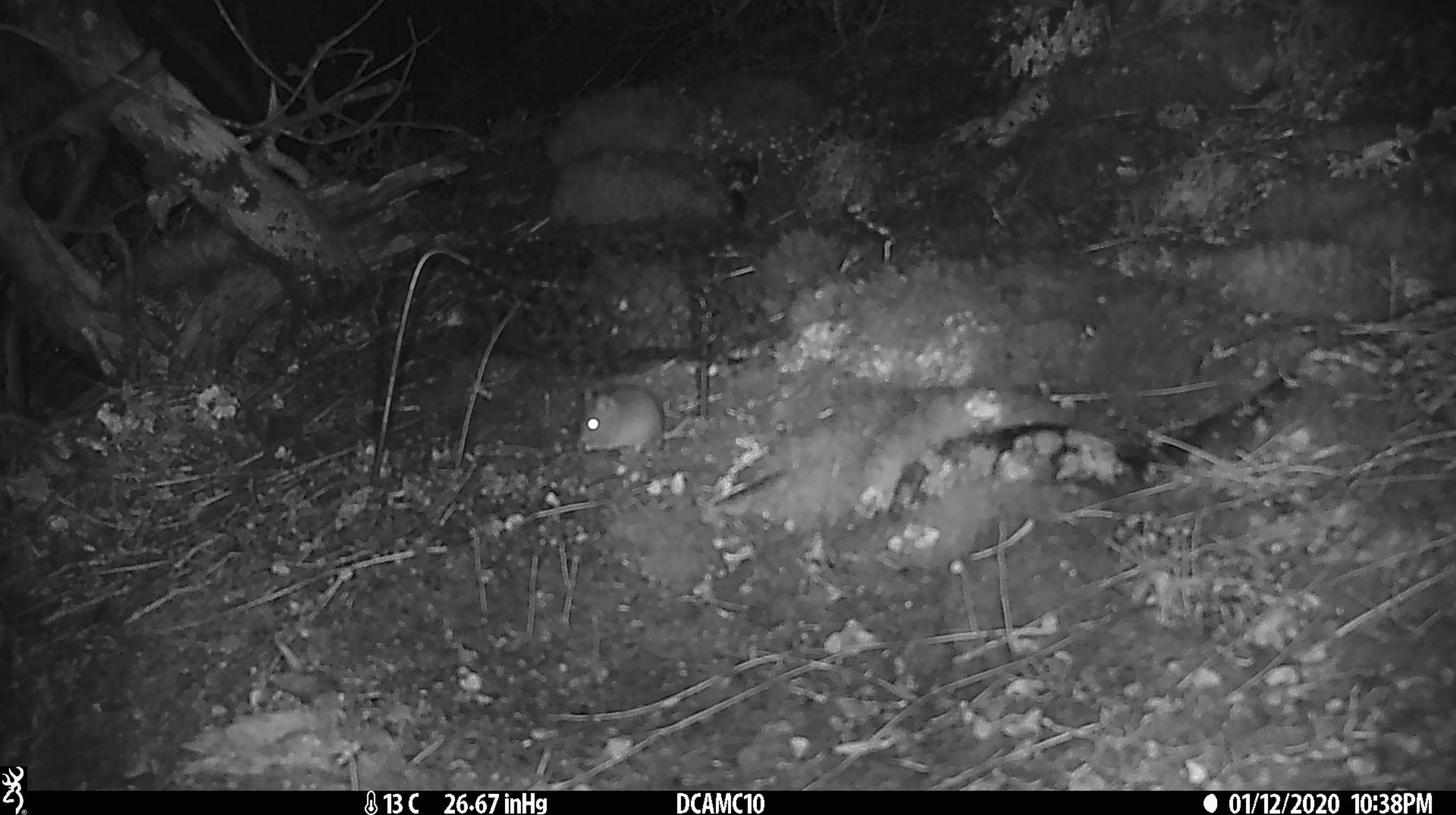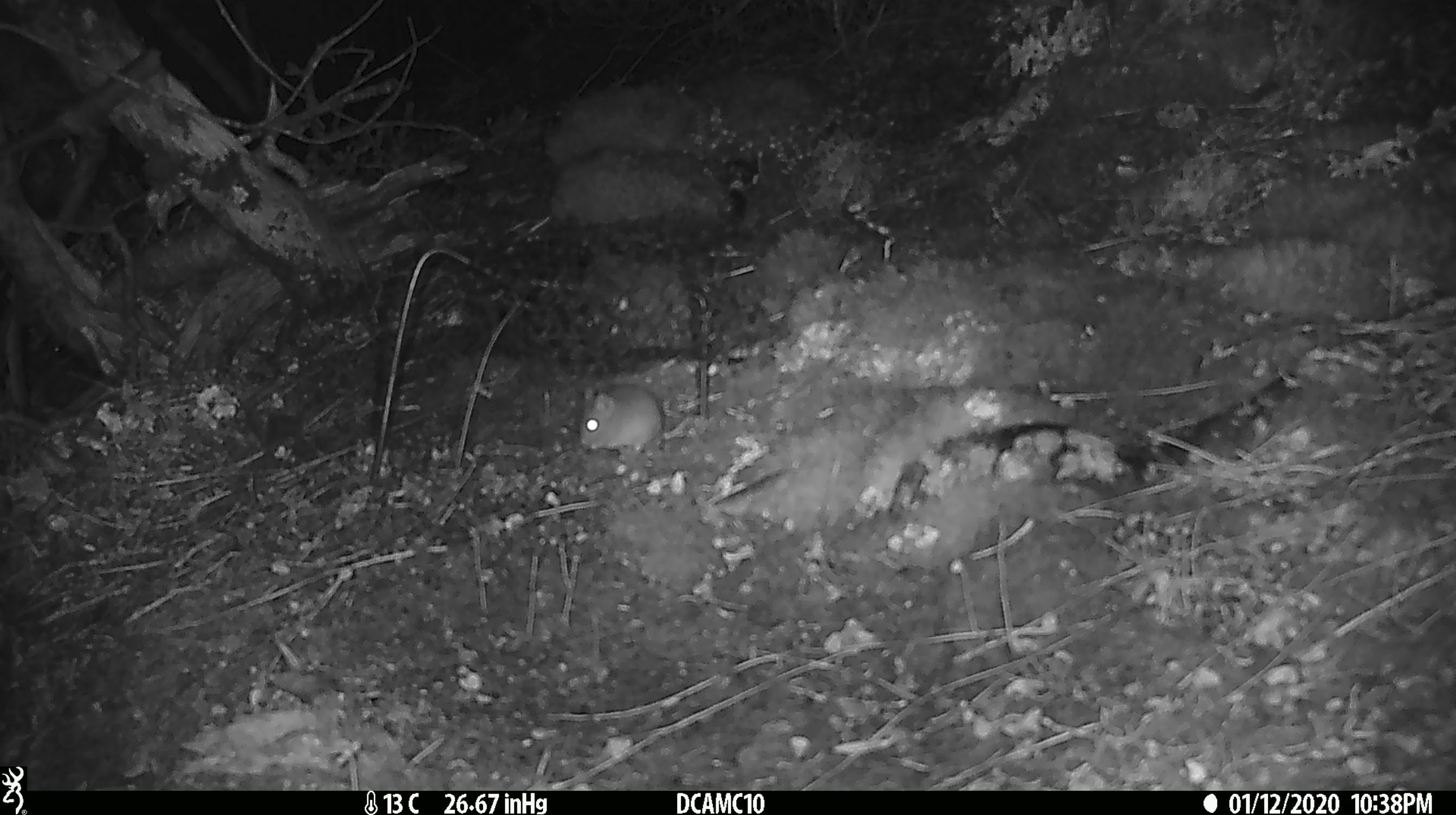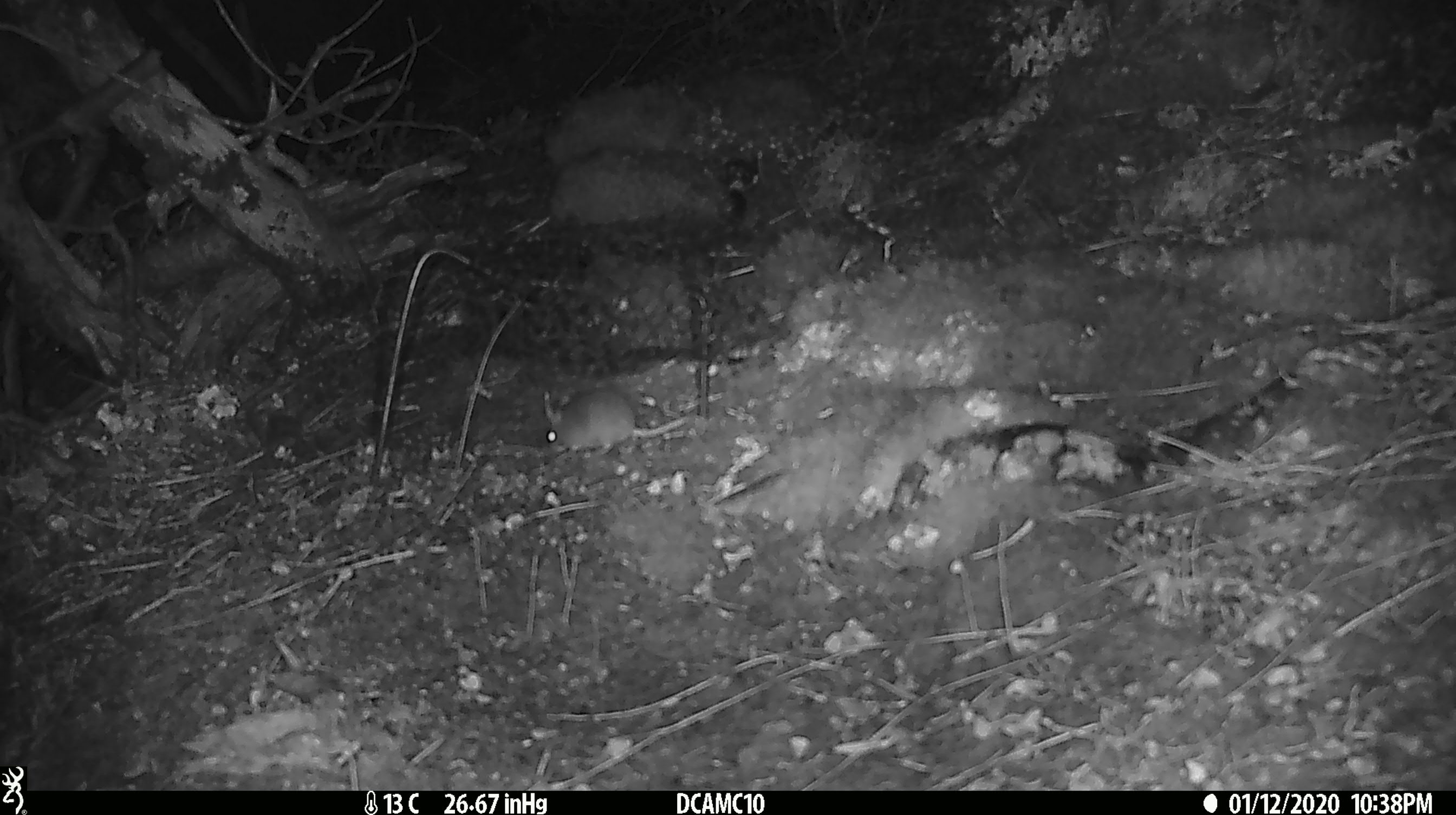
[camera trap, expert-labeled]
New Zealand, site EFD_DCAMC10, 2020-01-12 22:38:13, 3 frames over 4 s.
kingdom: Animalia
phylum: Chordata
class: Mammalia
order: Rodentia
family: Muridae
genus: Mus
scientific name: Mus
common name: mouse